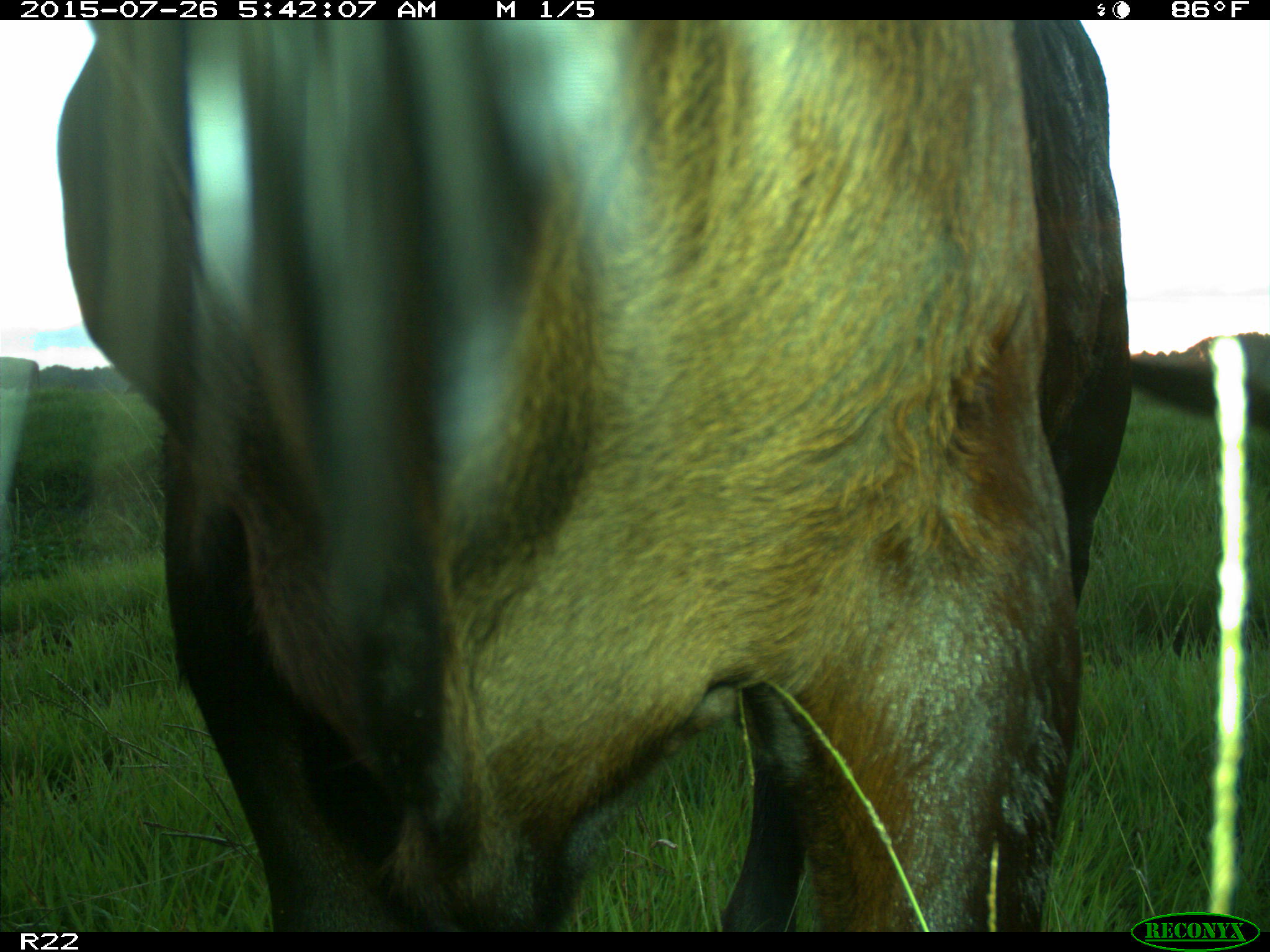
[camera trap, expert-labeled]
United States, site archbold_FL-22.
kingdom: Animalia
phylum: Chordata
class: Mammalia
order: Artiodactyla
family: Bovidae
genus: Bos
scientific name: Bos taurus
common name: domestic cow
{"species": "Bos taurus (domestic cow)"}